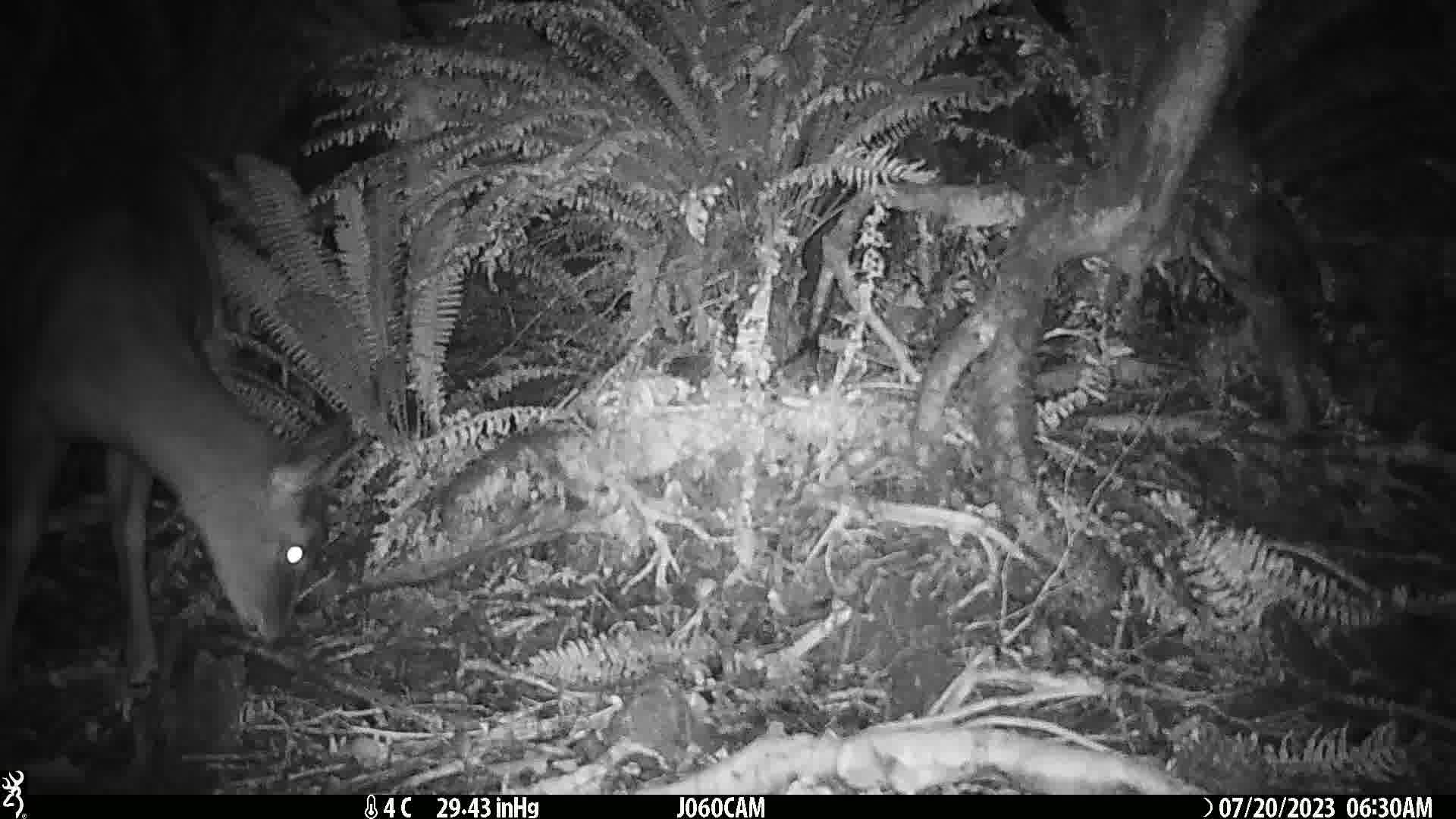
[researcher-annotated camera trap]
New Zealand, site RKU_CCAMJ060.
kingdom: Animalia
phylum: Chordata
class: Mammalia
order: Artiodactyla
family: Cervidae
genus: Odocoileus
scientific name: Odocoileus virginianus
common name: white-tailed deer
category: white tailed deer